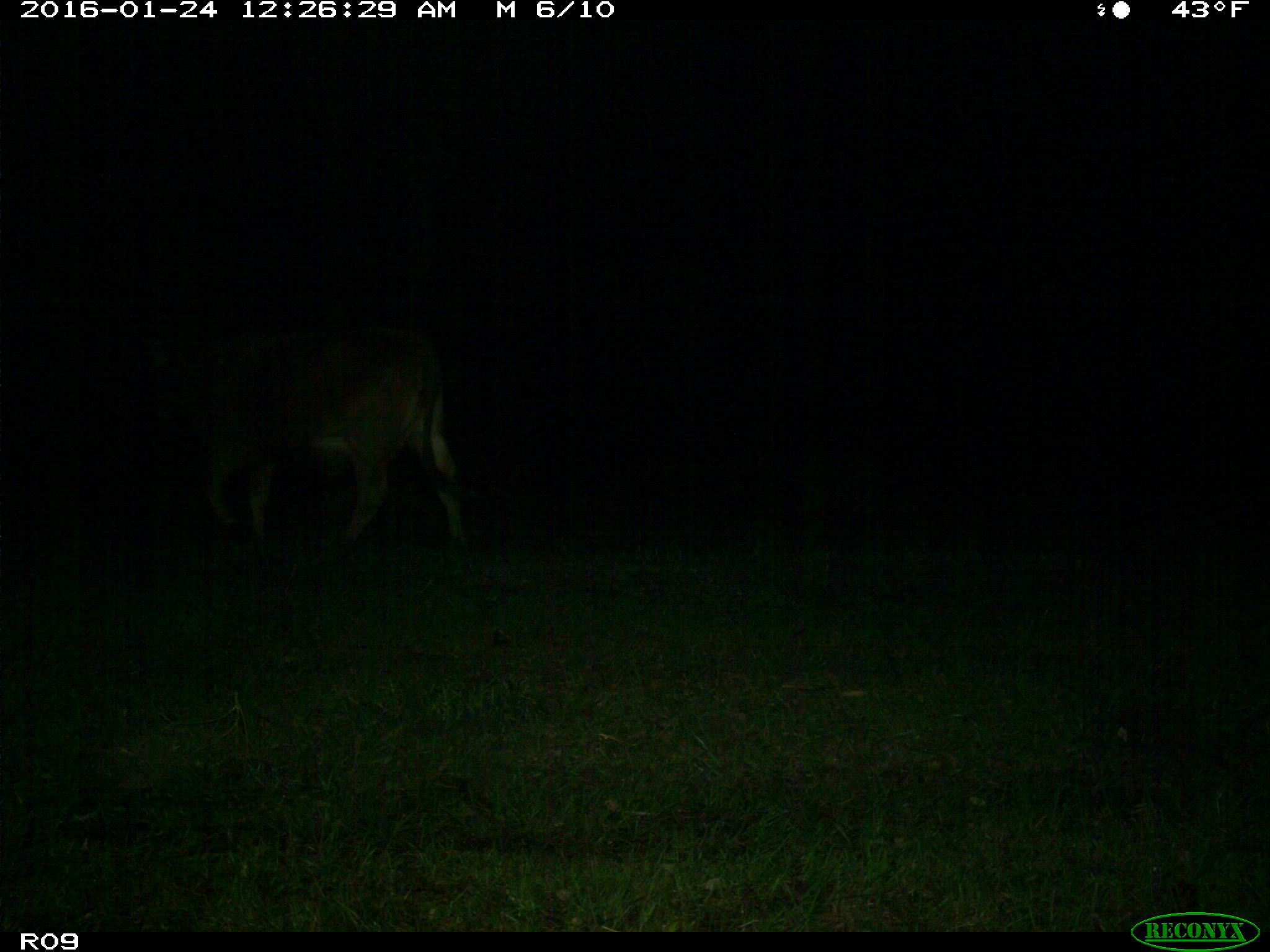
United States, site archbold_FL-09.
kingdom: Animalia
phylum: Chordata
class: Mammalia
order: Artiodactyla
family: Bovidae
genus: Bos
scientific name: Bos taurus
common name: domestic cow